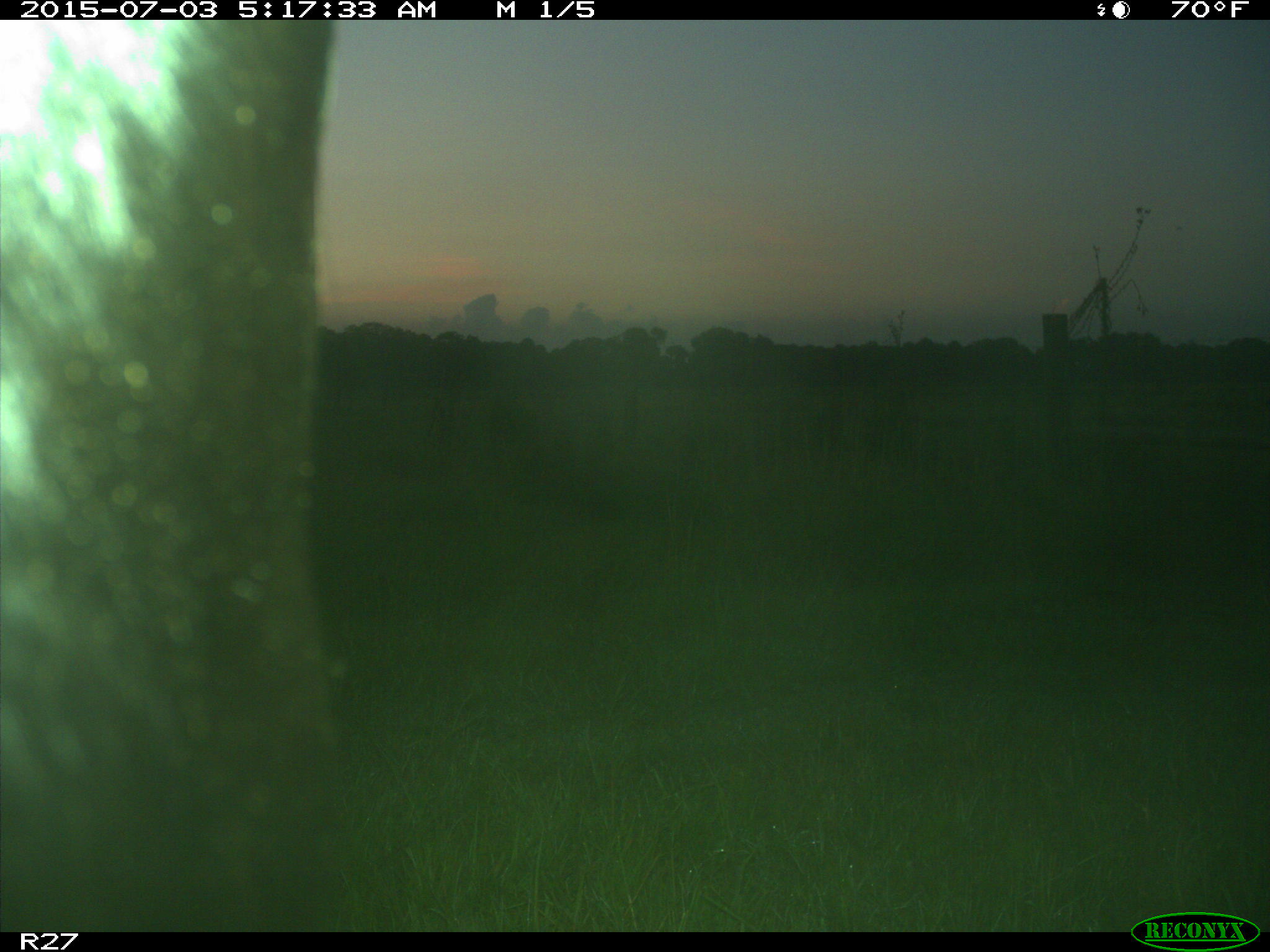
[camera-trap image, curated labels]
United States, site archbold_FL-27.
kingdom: Animalia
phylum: Chordata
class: Mammalia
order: Artiodactyla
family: Bovidae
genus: Bos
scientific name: Bos taurus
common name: domestic cow